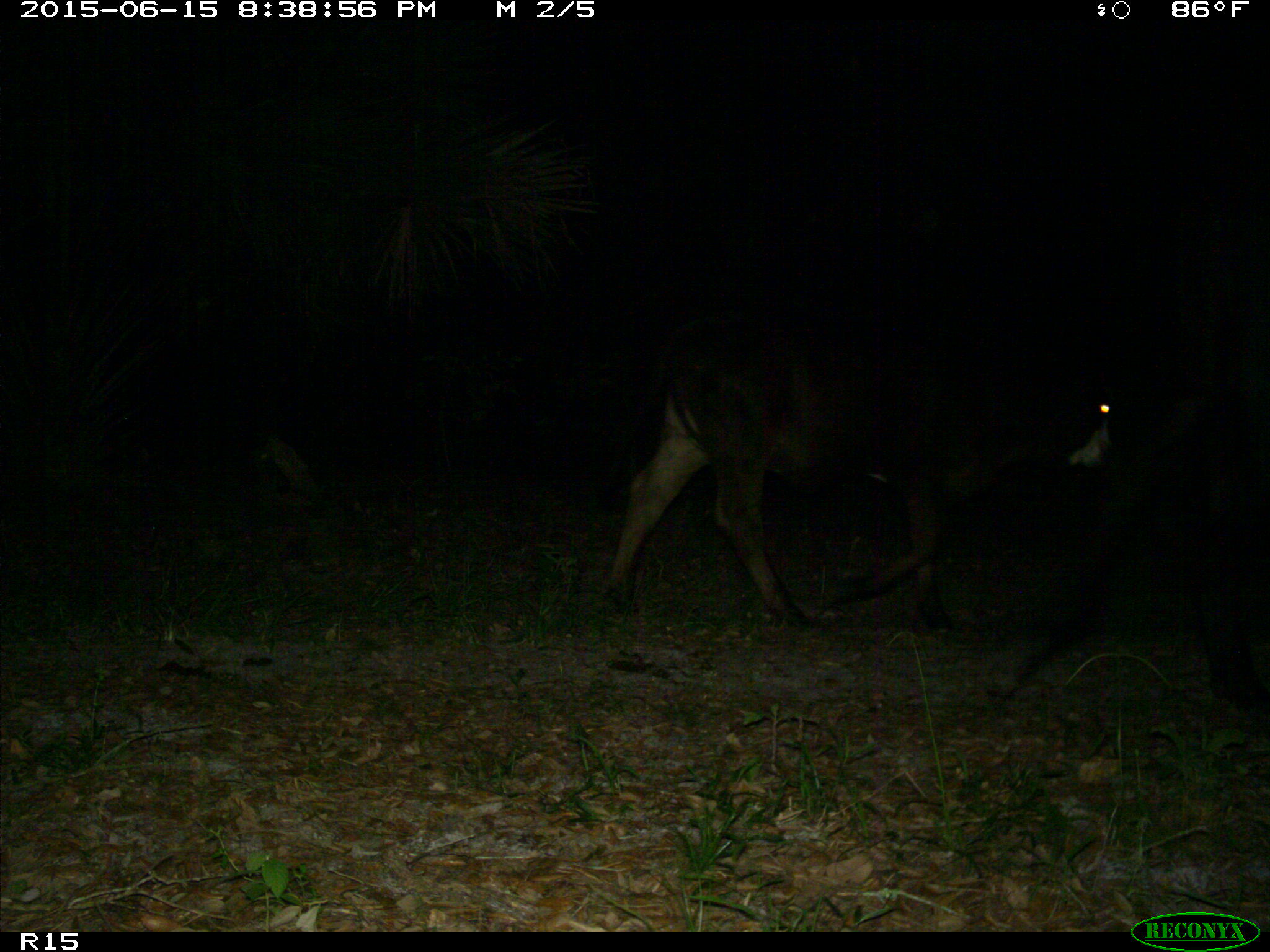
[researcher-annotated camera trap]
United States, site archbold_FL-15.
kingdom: Animalia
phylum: Chordata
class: Mammalia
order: Artiodactyla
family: Bovidae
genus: Bos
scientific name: Bos taurus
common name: domestic cow